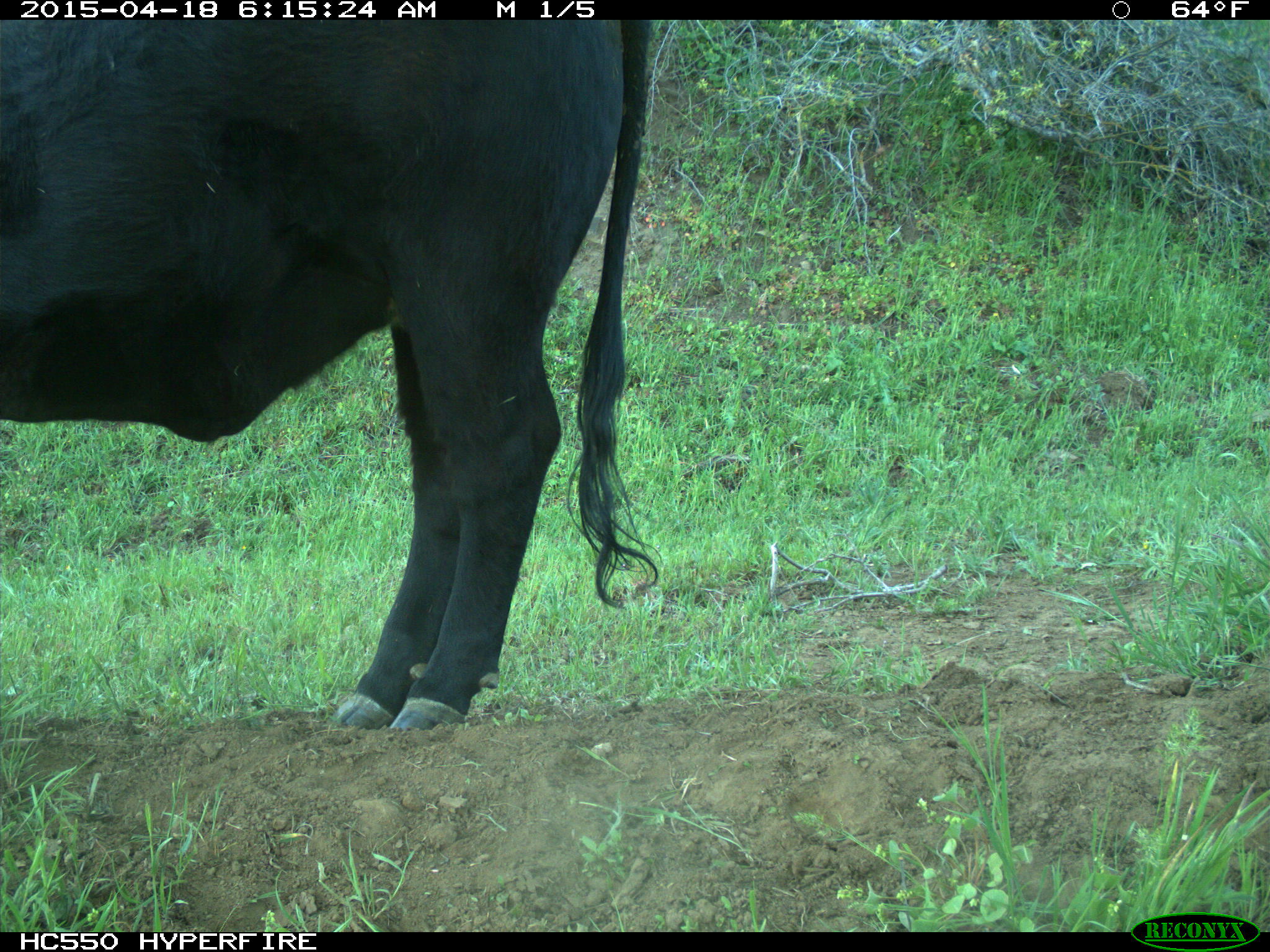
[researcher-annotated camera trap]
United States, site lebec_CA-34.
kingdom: Animalia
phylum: Chordata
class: Mammalia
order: Artiodactyla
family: Bovidae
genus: Bos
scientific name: Bos taurus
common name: domestic cow